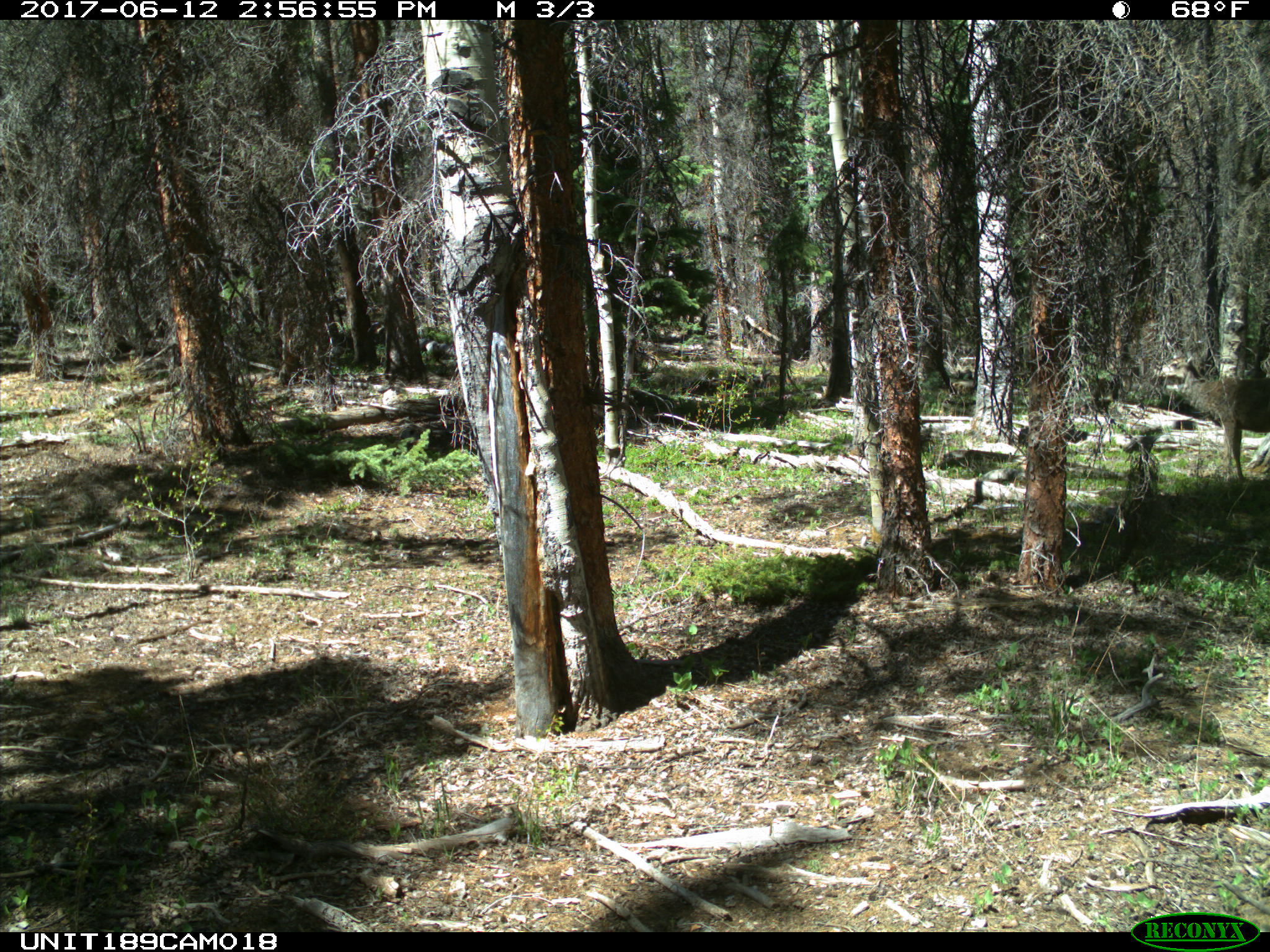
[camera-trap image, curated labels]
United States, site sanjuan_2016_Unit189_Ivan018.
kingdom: Animalia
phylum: Chordata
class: Mammalia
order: Artiodactyla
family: Cervidae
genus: Odocoileus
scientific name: Odocoileus hemionus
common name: mule deer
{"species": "Odocoileus hemionus (mule deer)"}